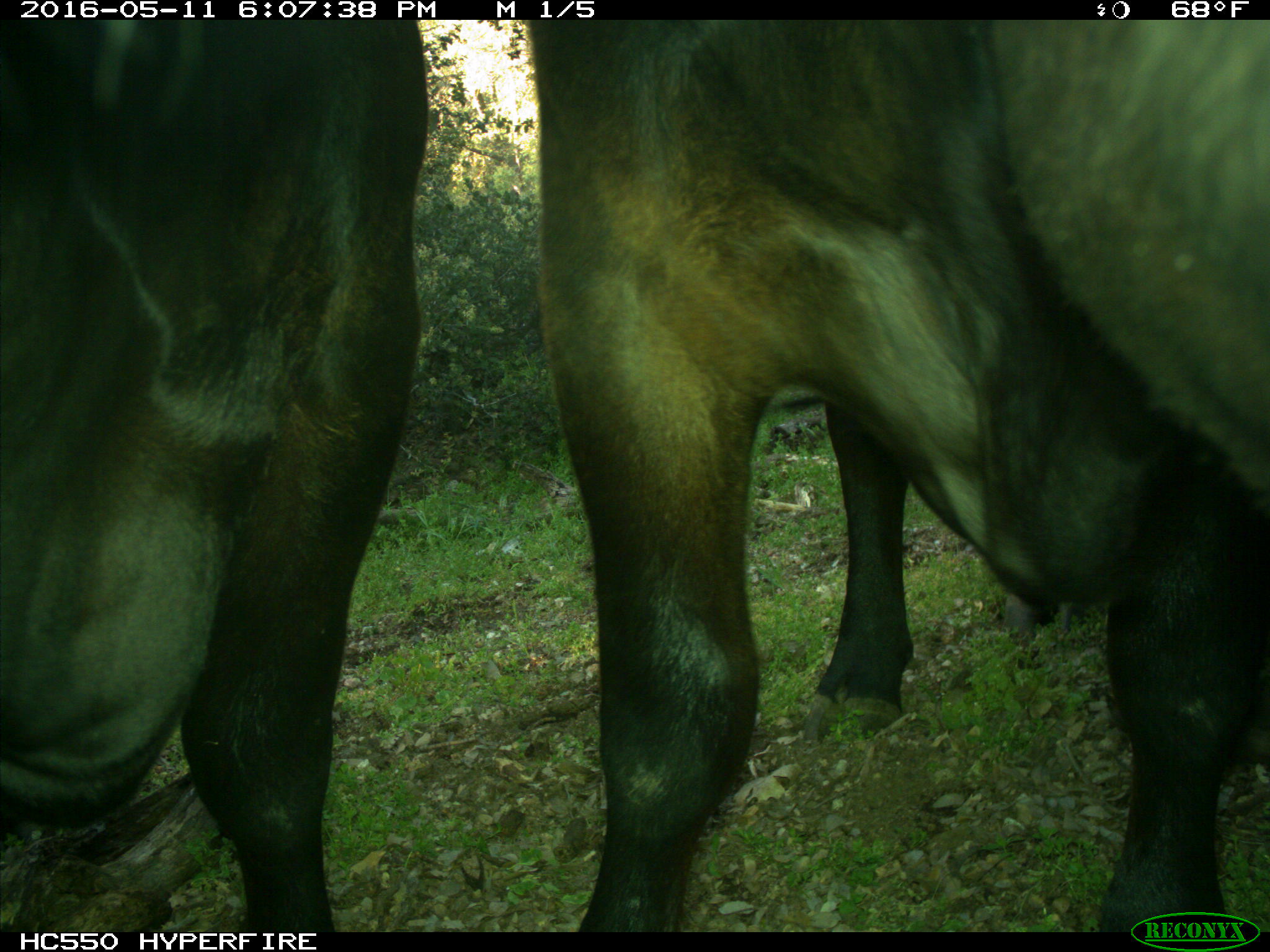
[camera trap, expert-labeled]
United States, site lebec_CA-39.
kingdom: Animalia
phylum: Chordata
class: Mammalia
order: Artiodactyla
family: Bovidae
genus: Bos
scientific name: Bos taurus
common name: domestic cow